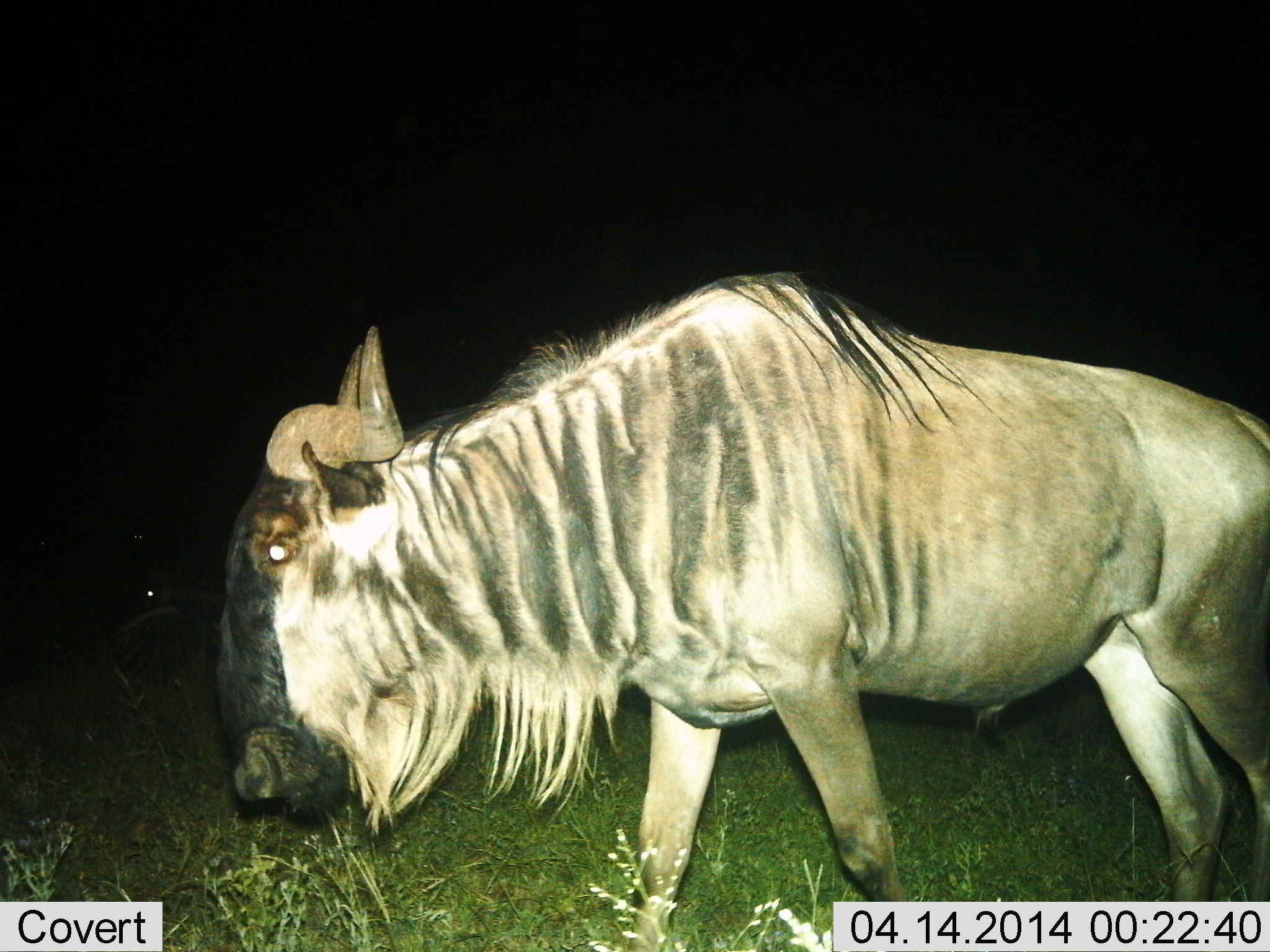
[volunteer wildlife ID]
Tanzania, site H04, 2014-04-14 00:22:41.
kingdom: Animalia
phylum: Chordata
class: Mammalia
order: Artiodactyla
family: Bovidae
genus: Connochaetes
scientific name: Connochaetes taurinus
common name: blue wildebeest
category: wildebeest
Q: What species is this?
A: Wildebeest (blue wildebeest) (Connochaetes taurinus).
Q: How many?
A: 1.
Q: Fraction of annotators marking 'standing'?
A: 30%.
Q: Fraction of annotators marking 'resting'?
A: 0%.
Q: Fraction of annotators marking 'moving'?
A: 70%.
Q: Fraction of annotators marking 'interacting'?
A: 0%.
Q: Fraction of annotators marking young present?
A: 0%.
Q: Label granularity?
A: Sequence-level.